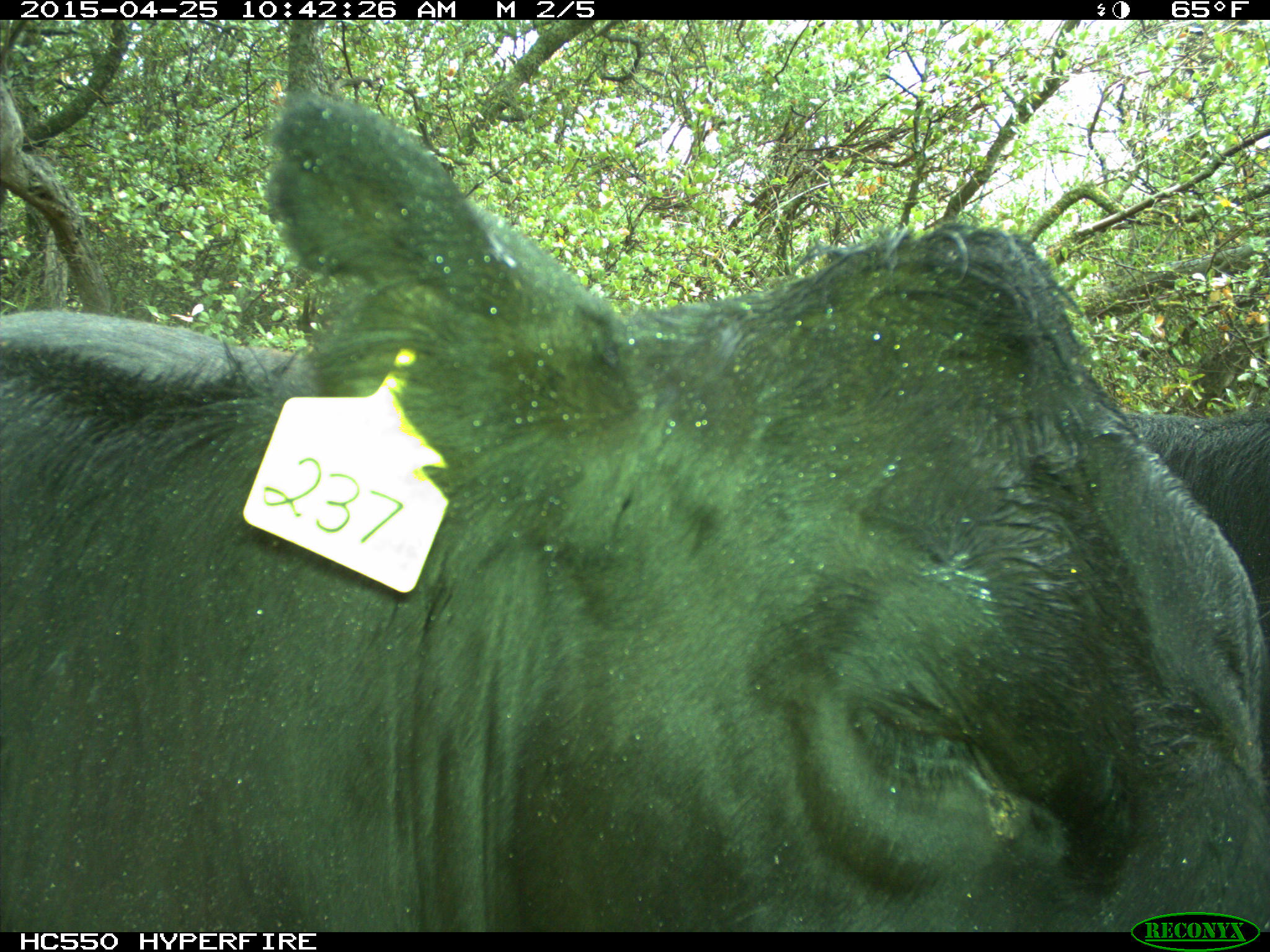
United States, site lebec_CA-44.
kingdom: Animalia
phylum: Chordata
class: Mammalia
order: Artiodactyla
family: Suidae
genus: Sus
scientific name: Sus scrofa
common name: wild boar